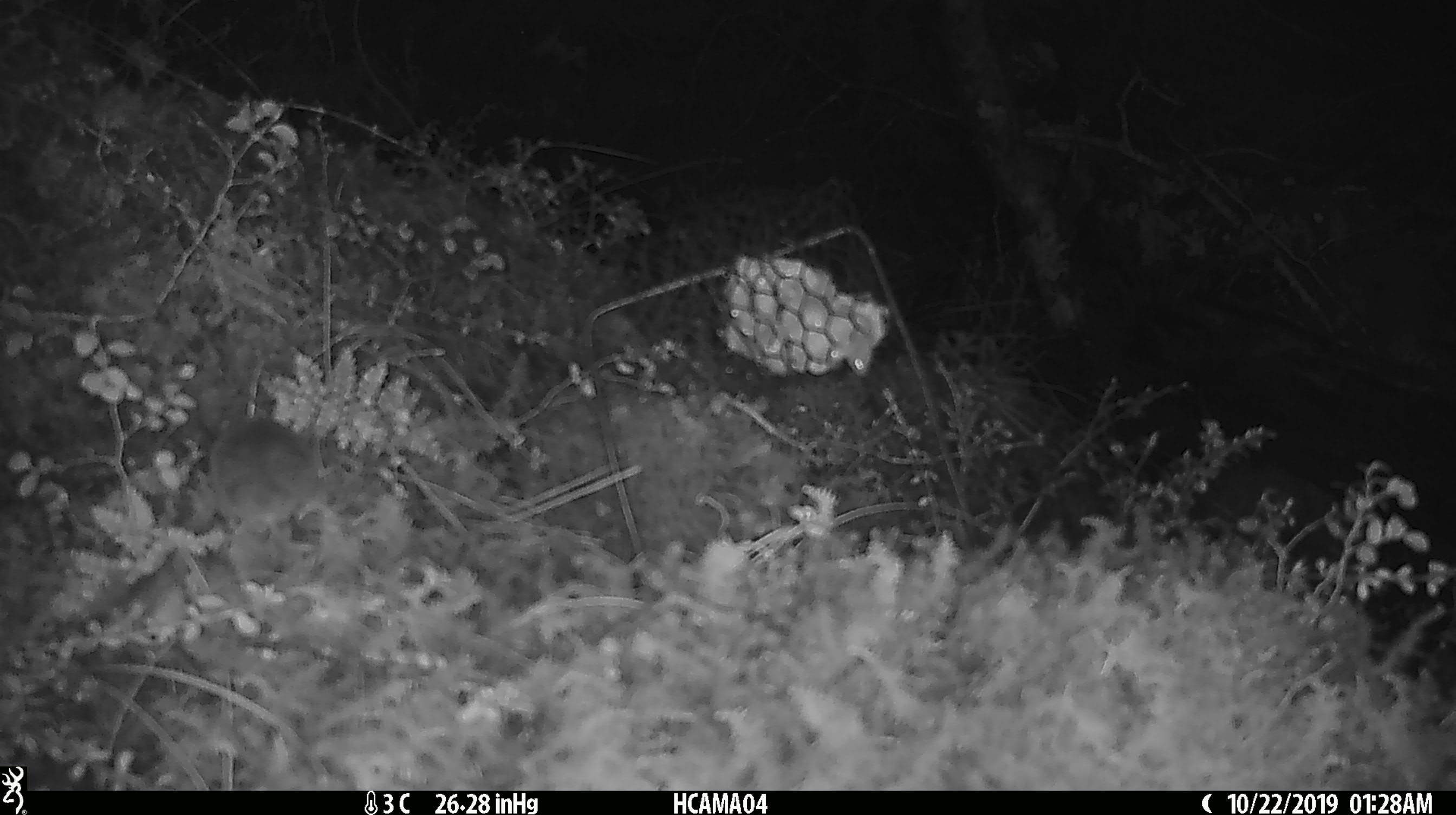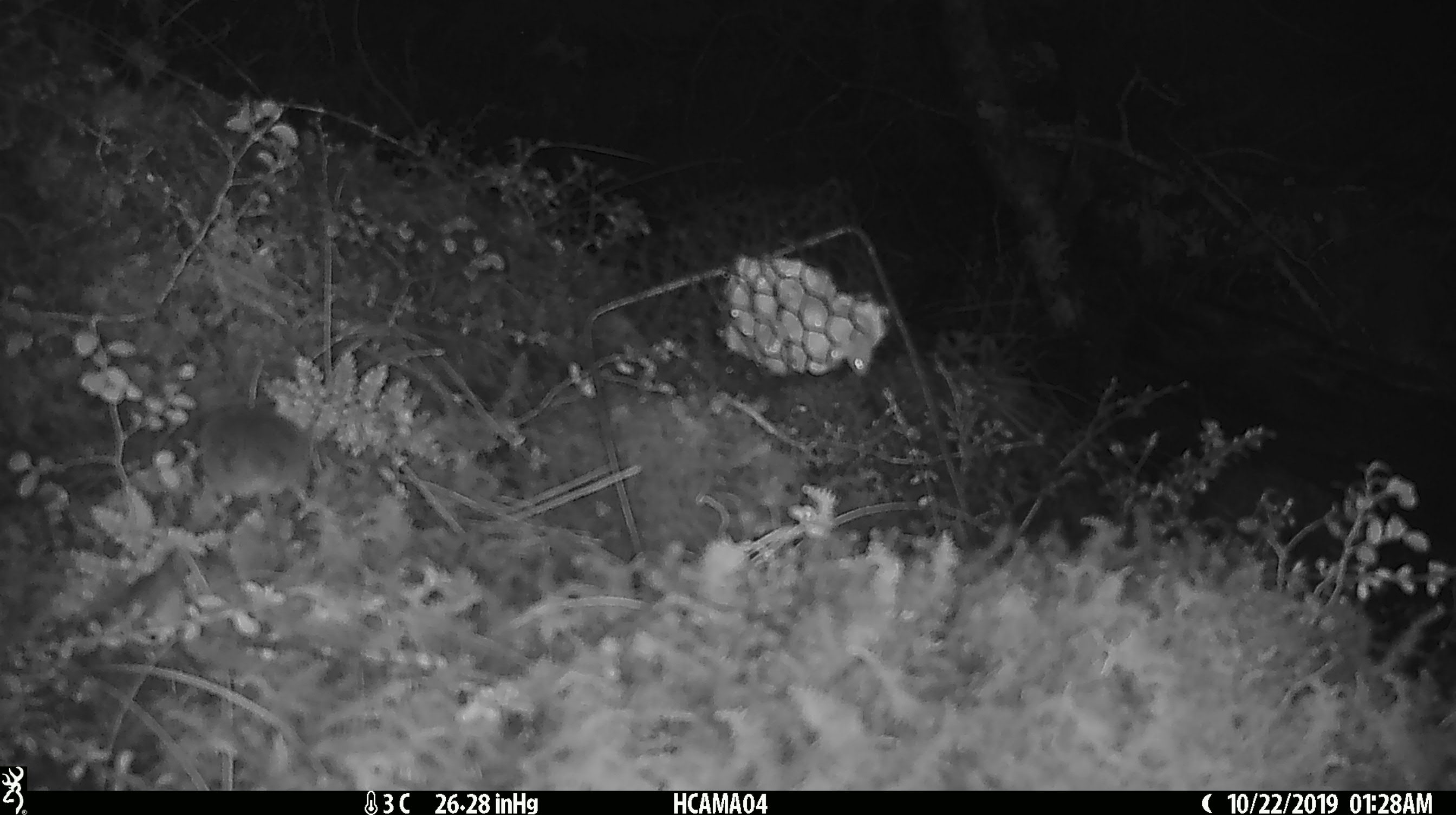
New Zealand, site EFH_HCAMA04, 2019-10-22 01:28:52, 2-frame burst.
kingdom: Animalia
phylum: Chordata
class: Mammalia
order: Rodentia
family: Muridae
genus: Mus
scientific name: Mus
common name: mouse